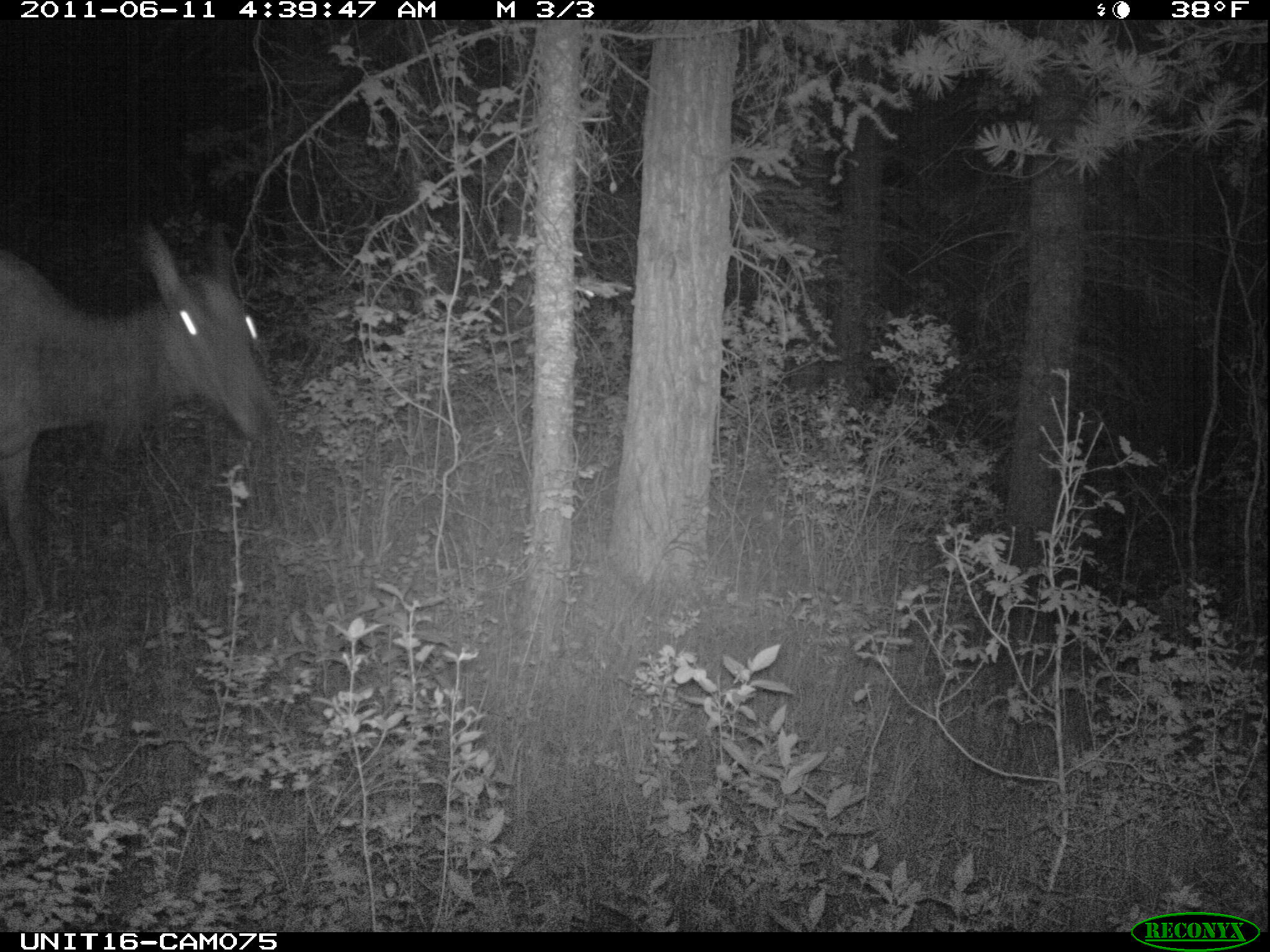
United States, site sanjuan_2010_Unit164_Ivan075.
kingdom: Animalia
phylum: Chordata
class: Mammalia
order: Artiodactyla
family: Cervidae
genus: Cervus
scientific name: Cervus elaphus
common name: red deer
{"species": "Cervus elaphus (red deer)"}